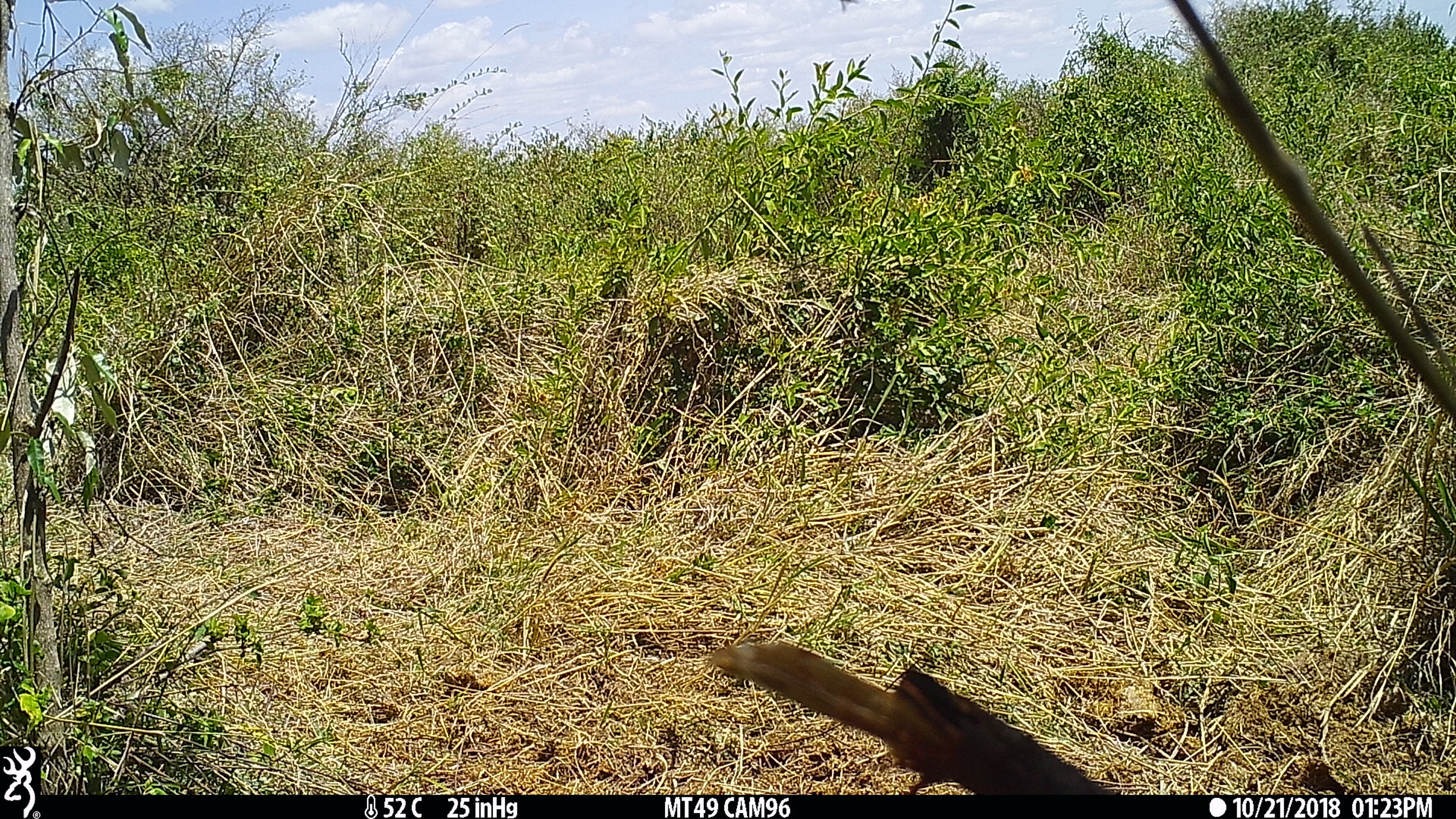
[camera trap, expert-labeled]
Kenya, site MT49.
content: unidentified animal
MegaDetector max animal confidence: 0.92